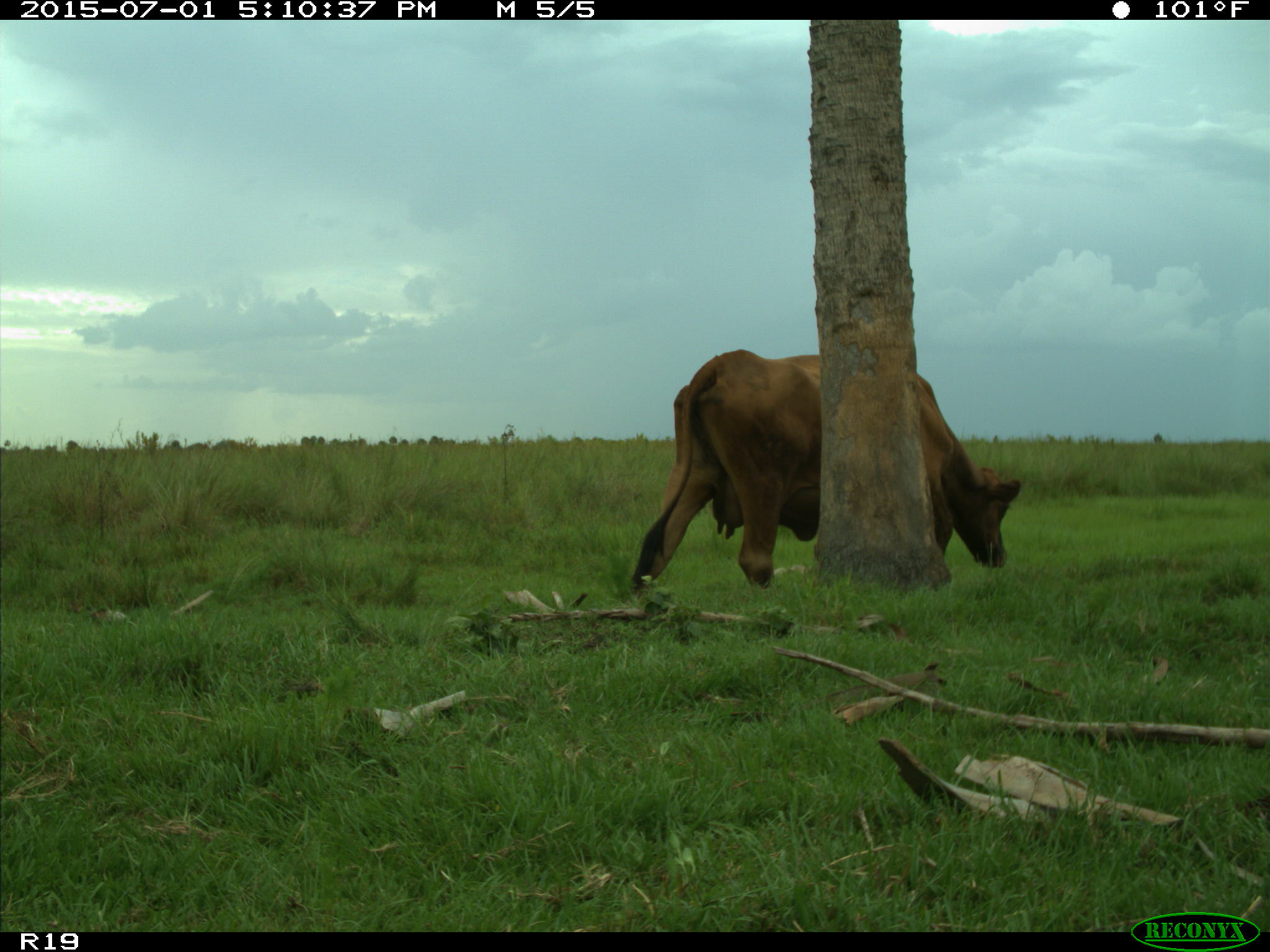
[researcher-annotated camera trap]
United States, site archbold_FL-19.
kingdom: Animalia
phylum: Chordata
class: Mammalia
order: Artiodactyla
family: Bovidae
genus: Bos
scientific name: Bos taurus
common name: domestic cow